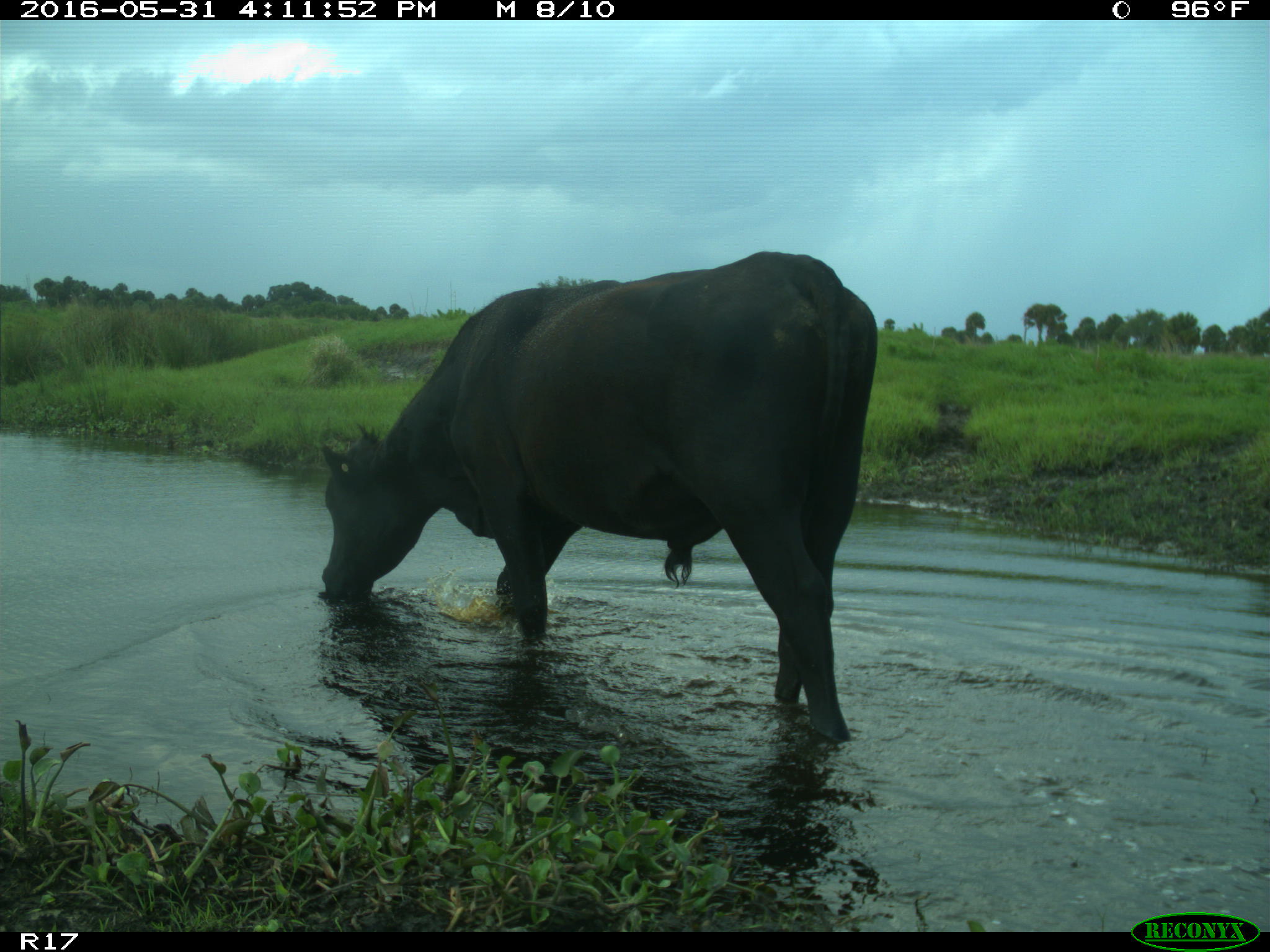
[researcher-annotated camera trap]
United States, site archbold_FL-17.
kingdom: Animalia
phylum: Chordata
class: Mammalia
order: Artiodactyla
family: Bovidae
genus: Bos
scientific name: Bos taurus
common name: domestic cow